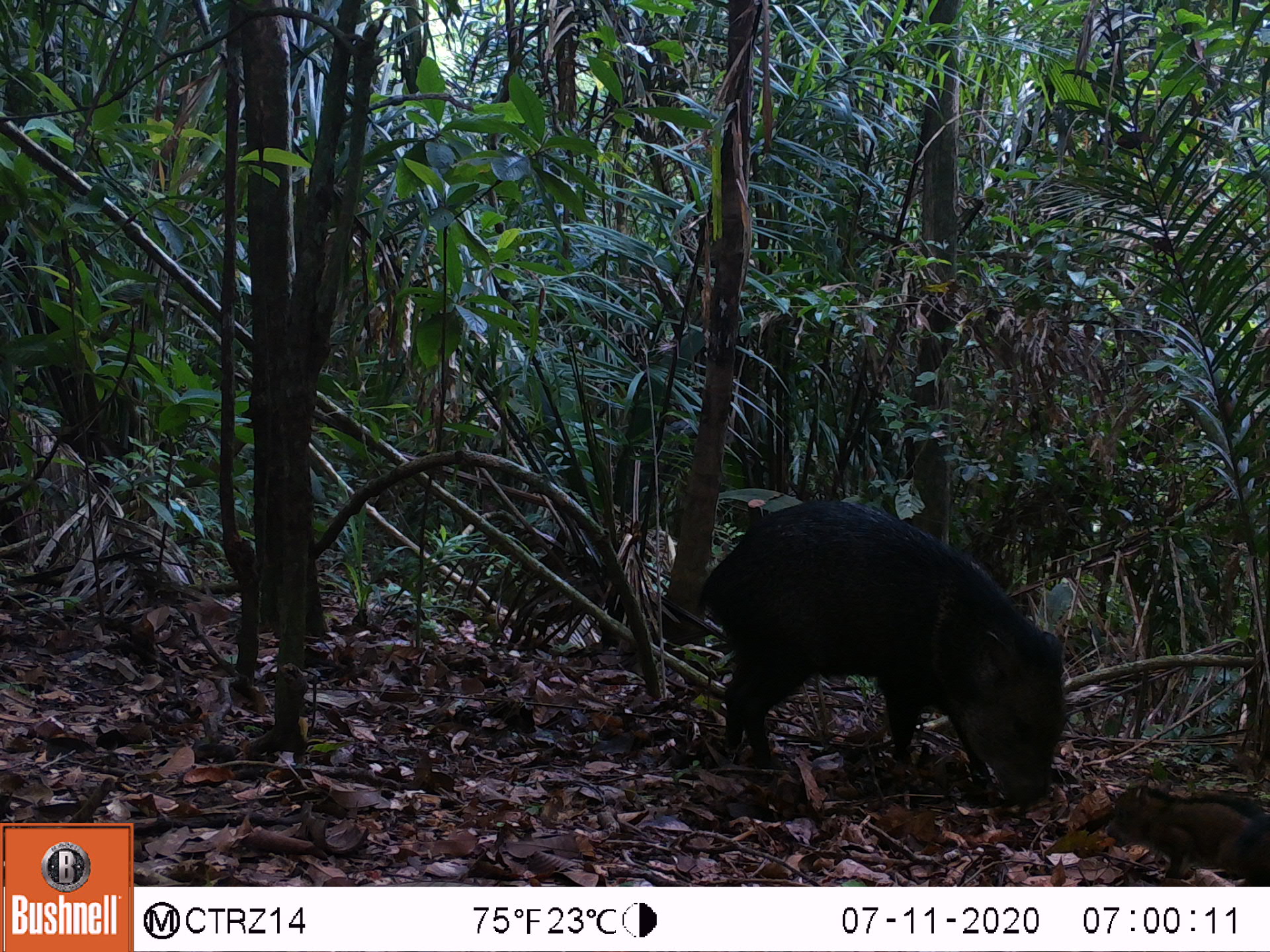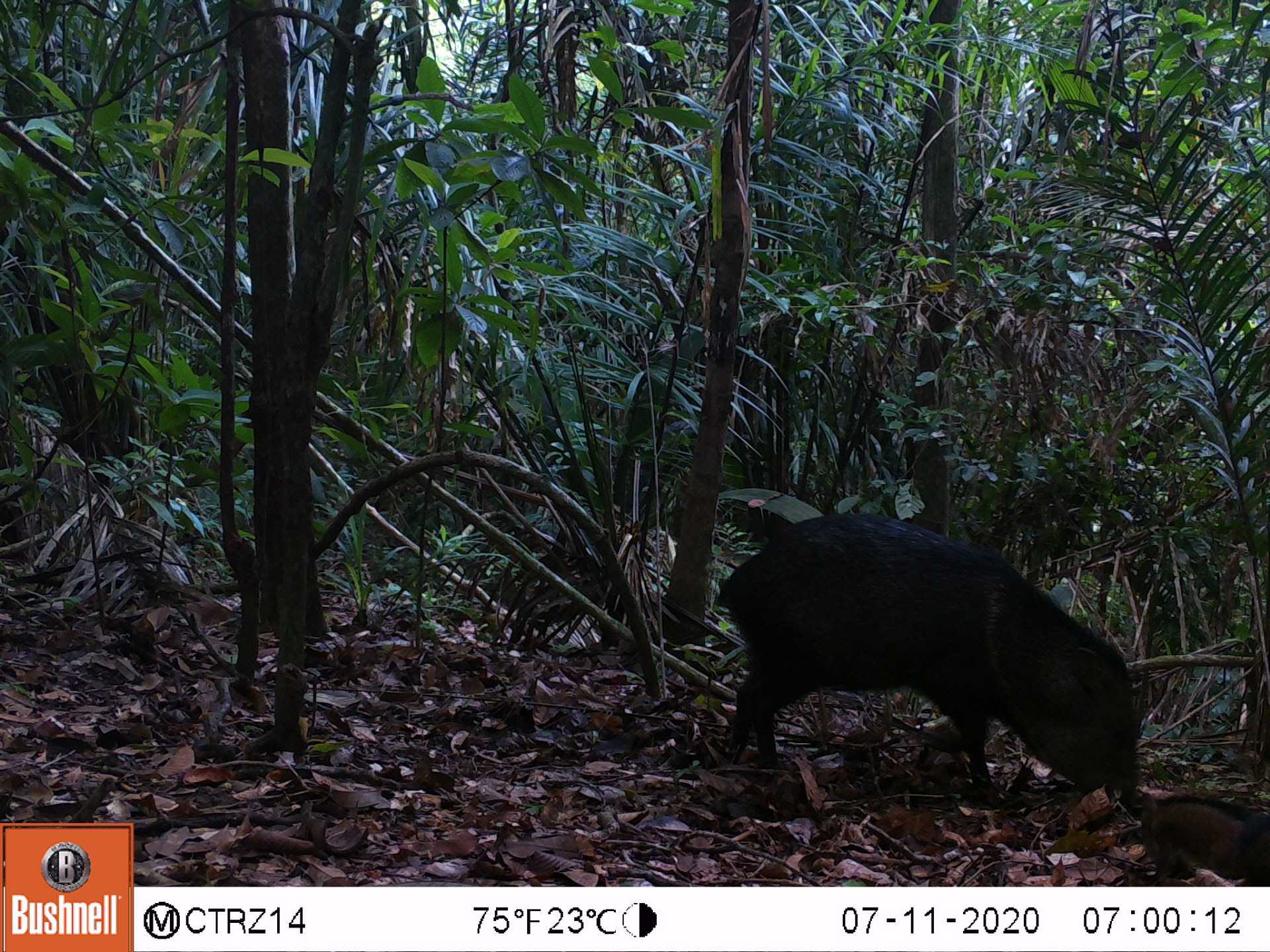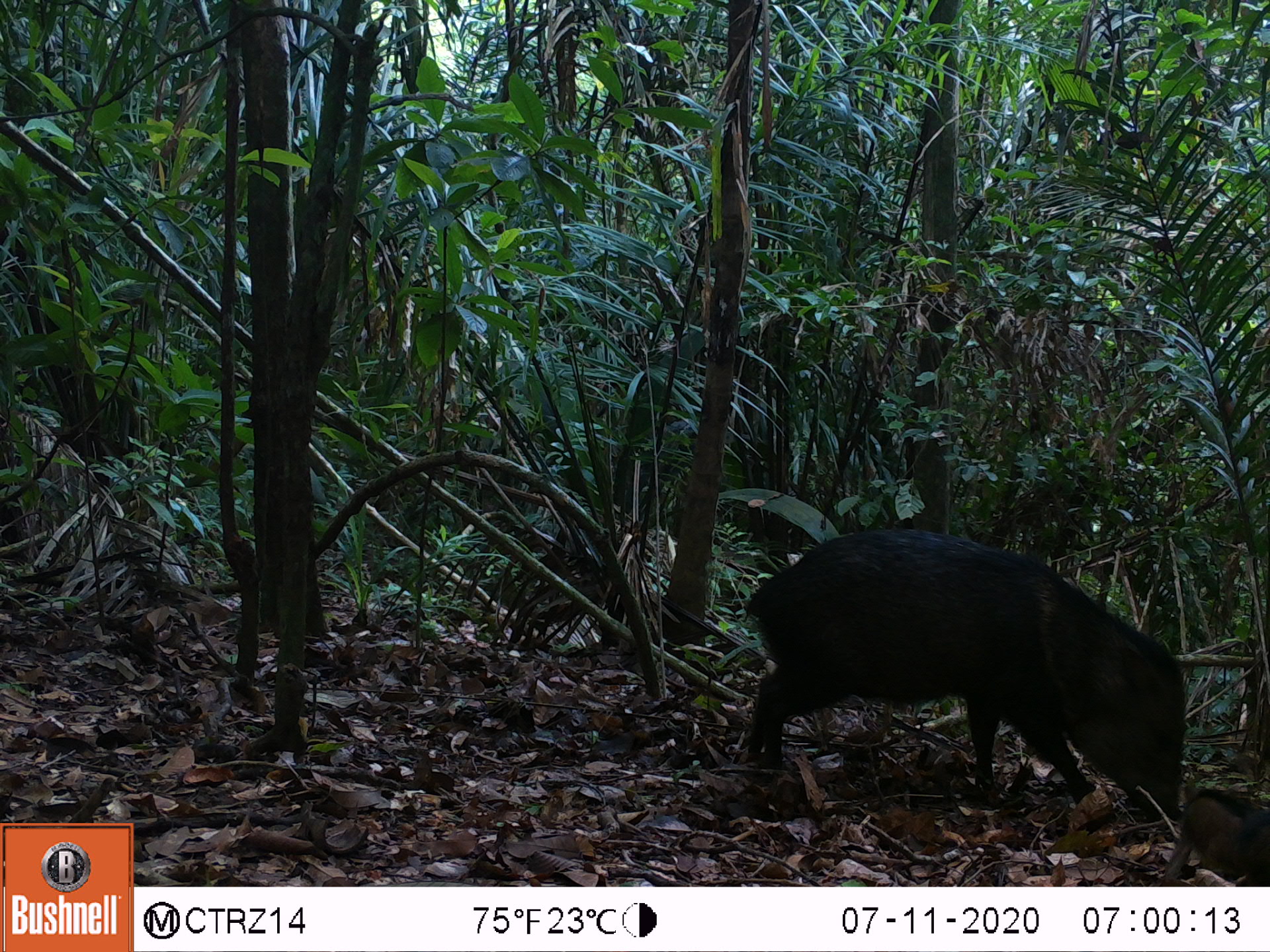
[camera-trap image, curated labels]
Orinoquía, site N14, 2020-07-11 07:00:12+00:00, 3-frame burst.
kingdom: Animalia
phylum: Chordata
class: Mammalia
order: Artiodactyla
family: Tayassuidae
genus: Pecari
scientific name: Pecari tajacu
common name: collared peccary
Collared peccary (Pecari tajacu).